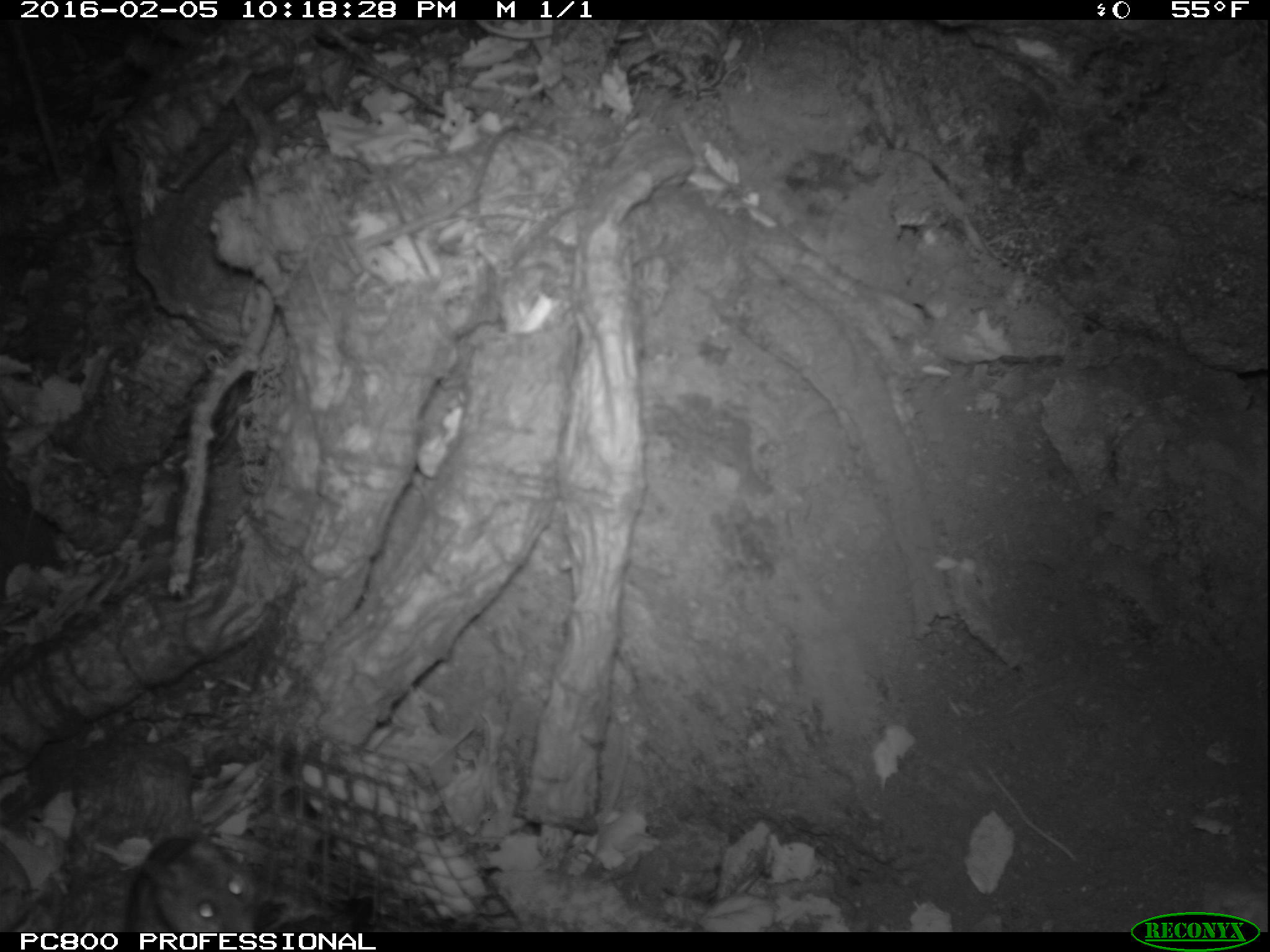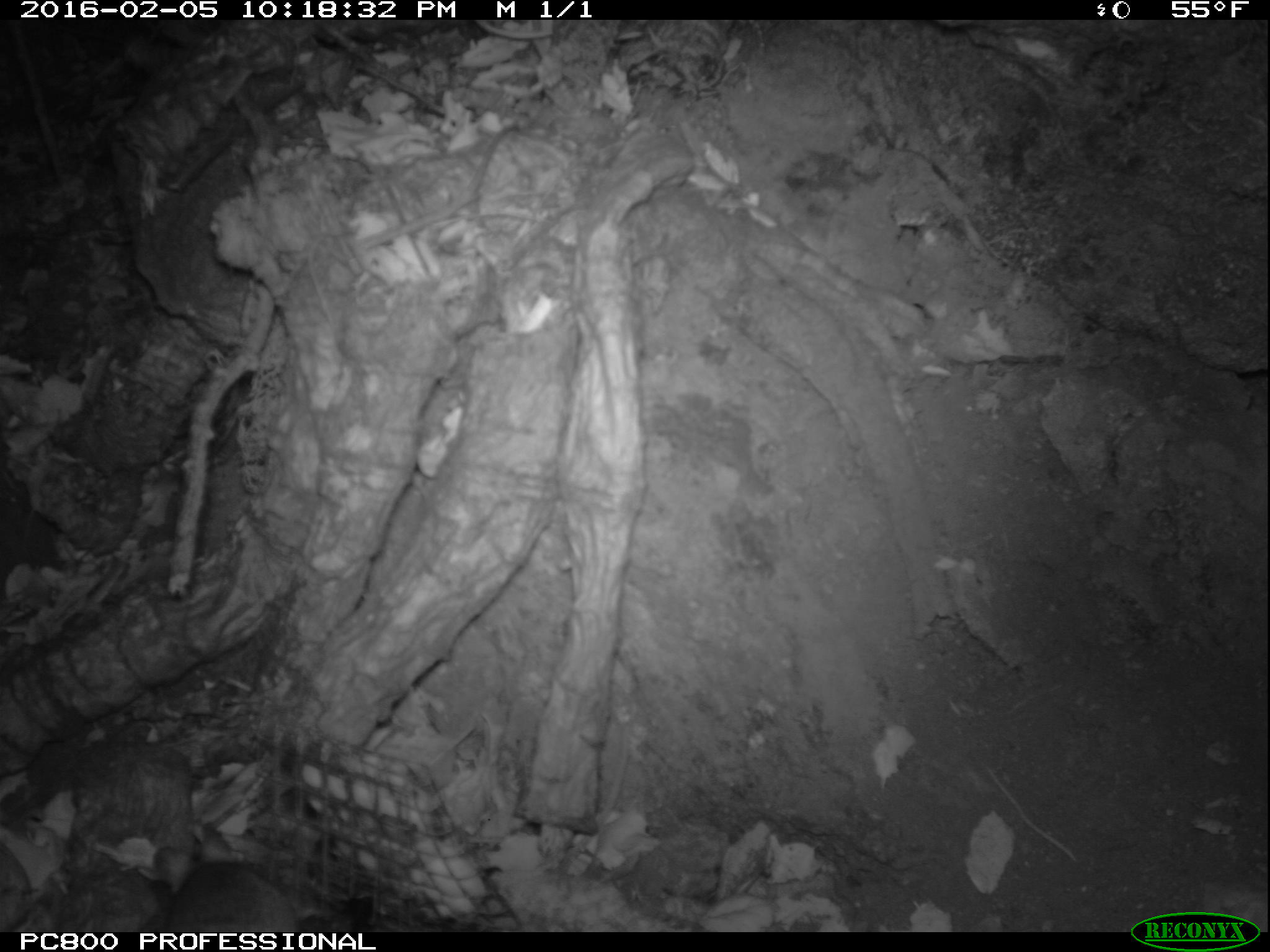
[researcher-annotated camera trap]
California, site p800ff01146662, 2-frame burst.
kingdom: Animalia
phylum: Chordata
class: Mammalia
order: Rodentia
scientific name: Rodentia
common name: rodent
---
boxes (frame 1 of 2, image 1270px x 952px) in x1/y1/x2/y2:
rodent: 125/836/266/932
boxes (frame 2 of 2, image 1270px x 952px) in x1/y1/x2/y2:
rodent: 135/860/301/929